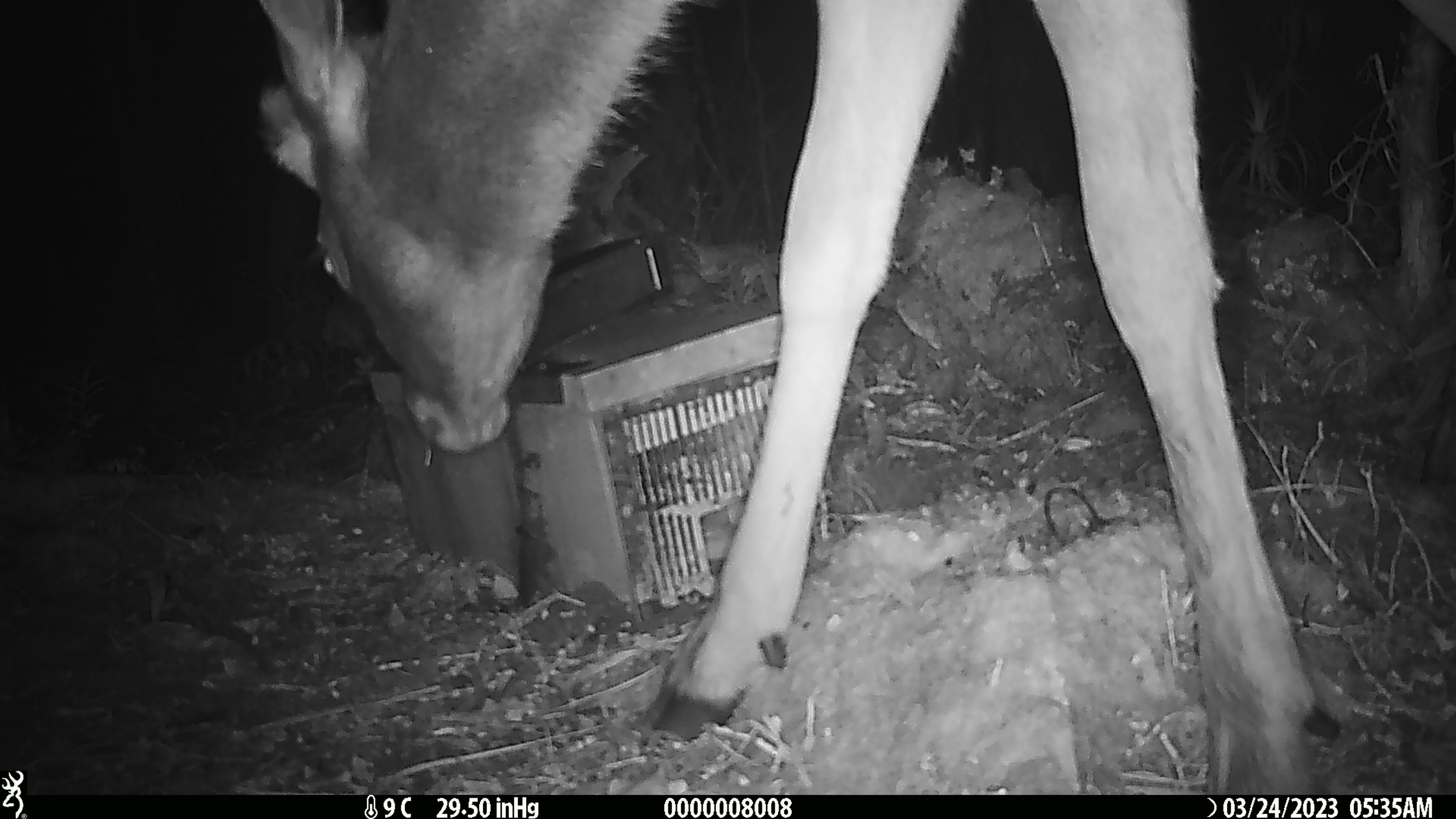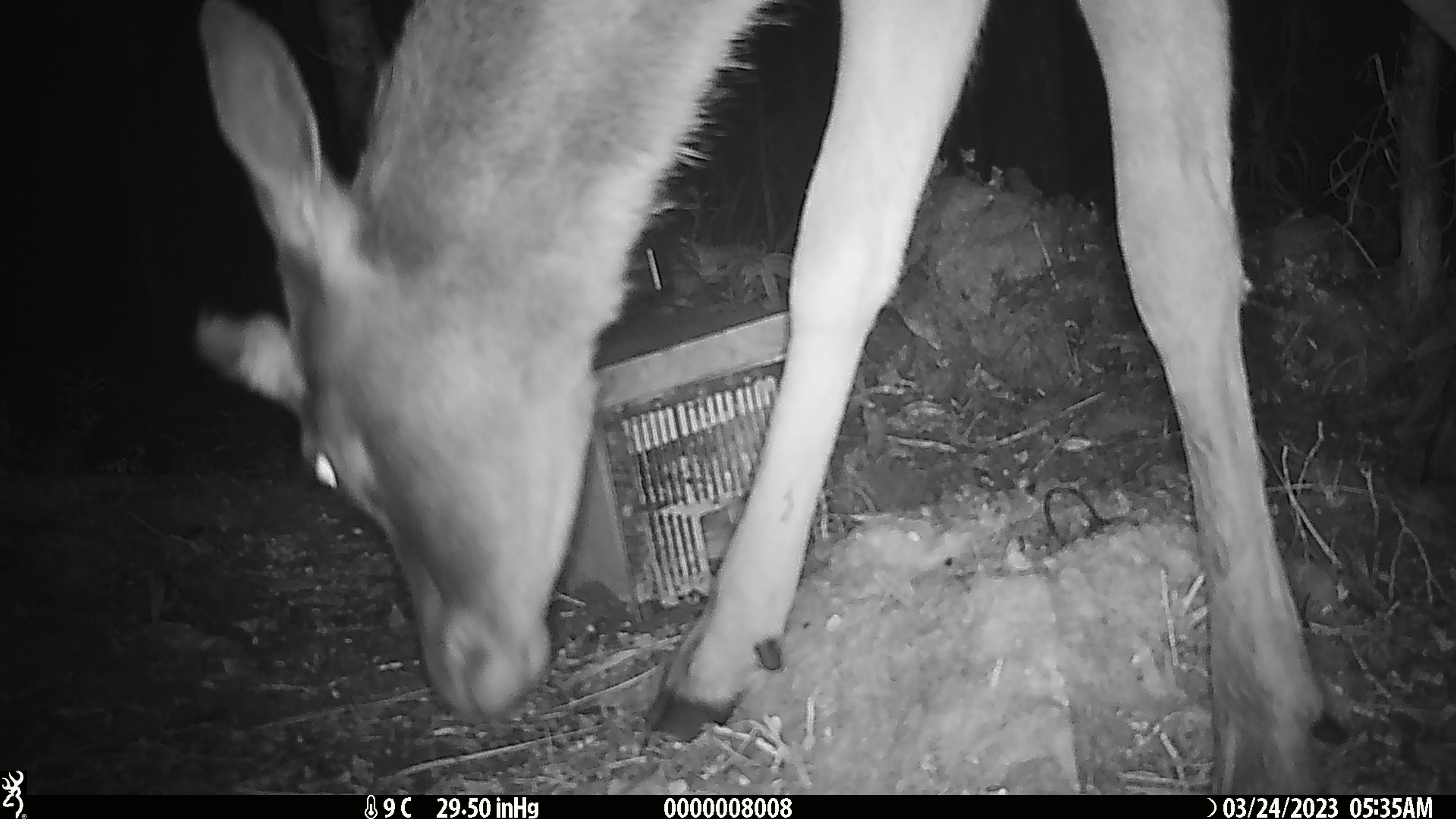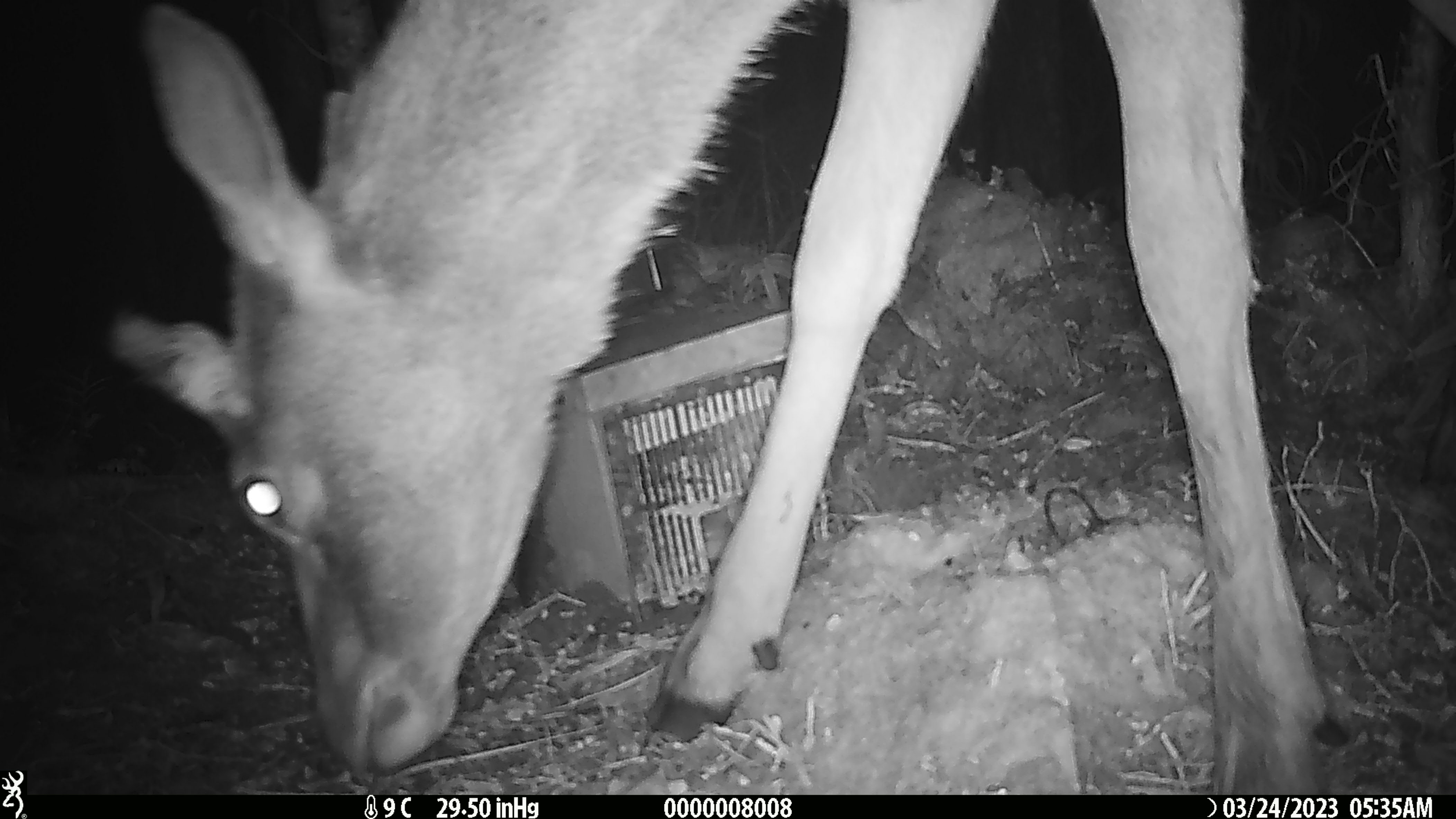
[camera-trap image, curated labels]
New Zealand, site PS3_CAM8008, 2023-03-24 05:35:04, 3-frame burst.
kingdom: Animalia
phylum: Chordata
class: Mammalia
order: Artiodactyla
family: Cervidae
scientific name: Cervidae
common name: deer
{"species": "deer (Cervidae)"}